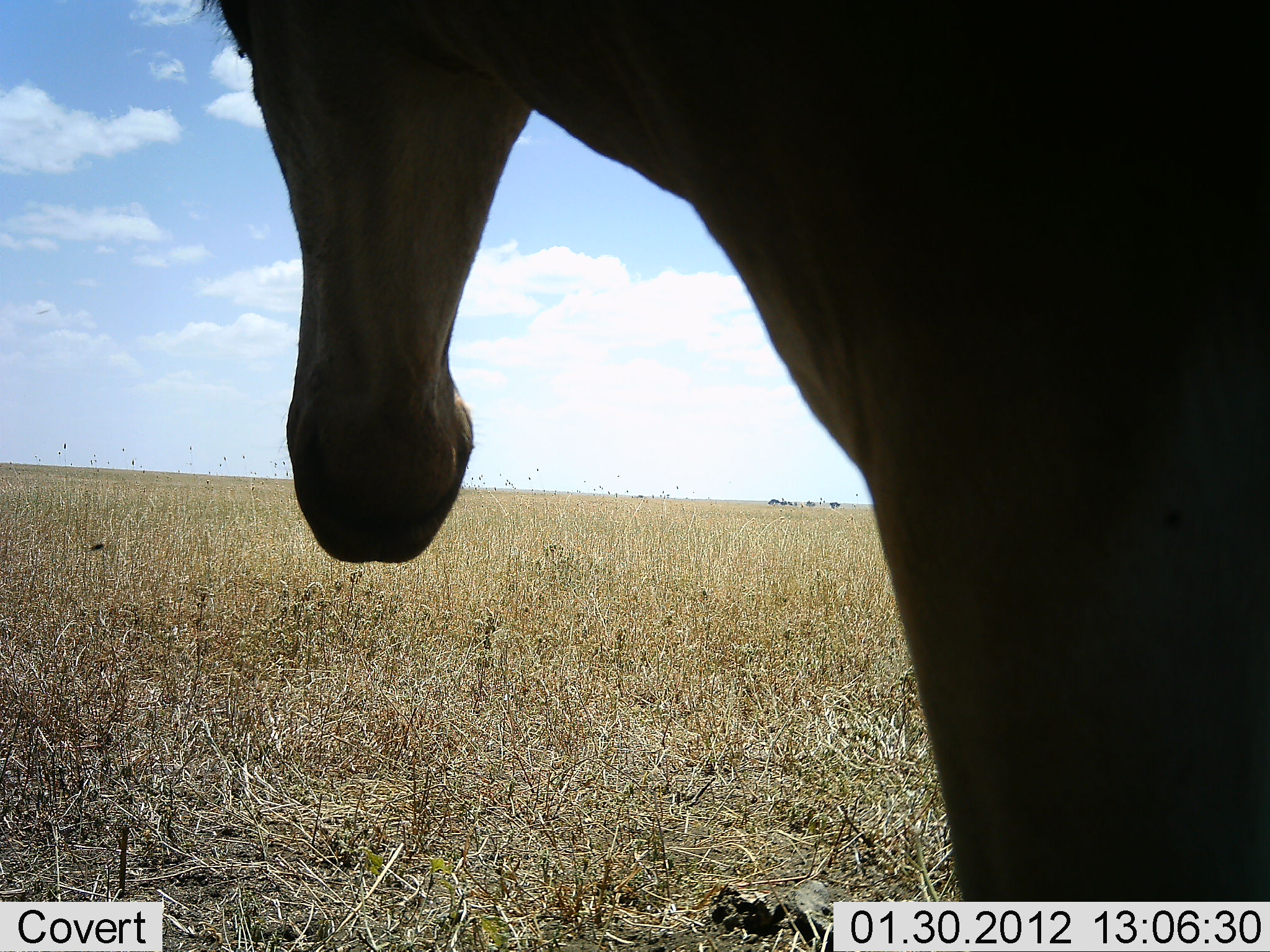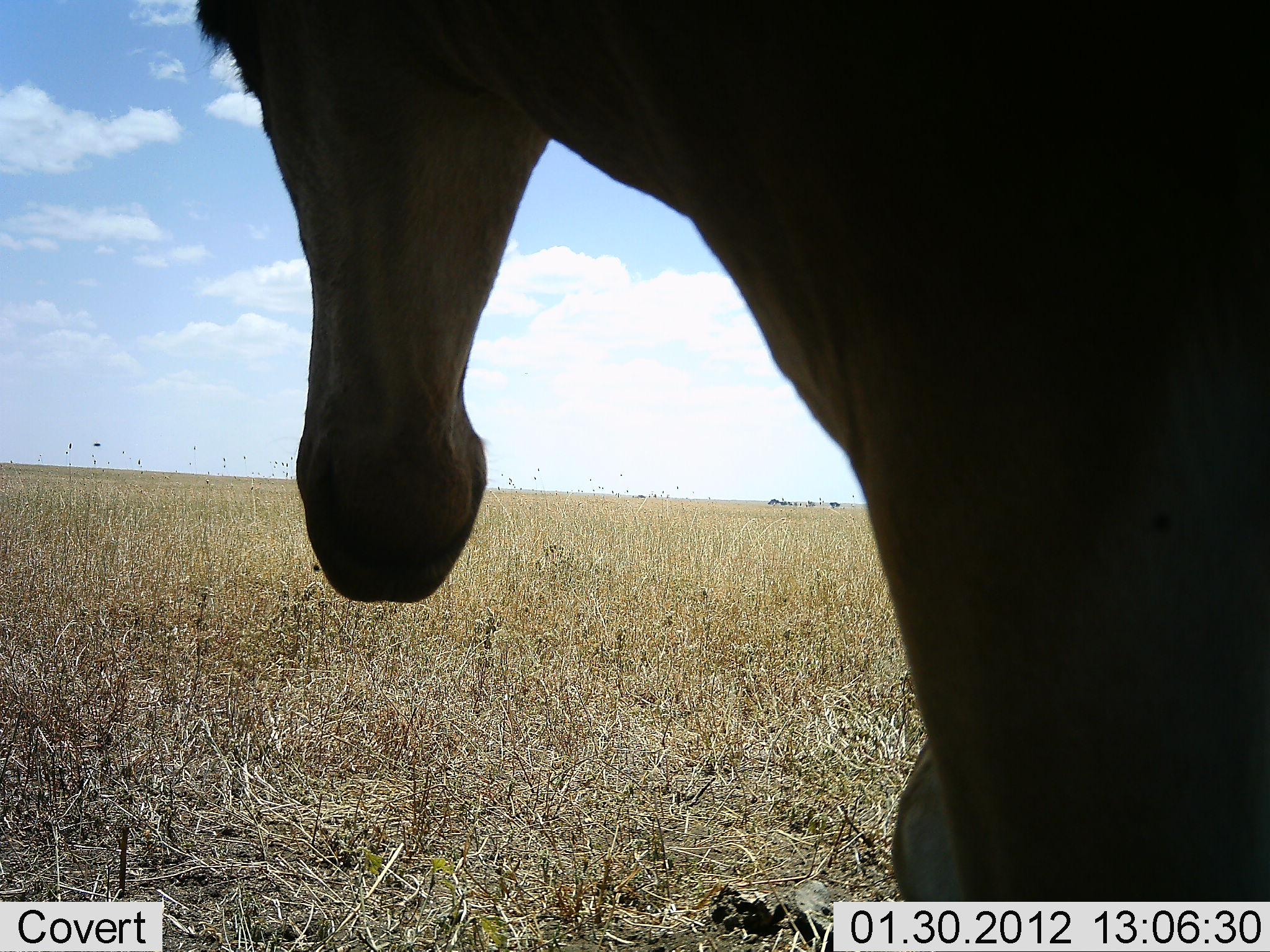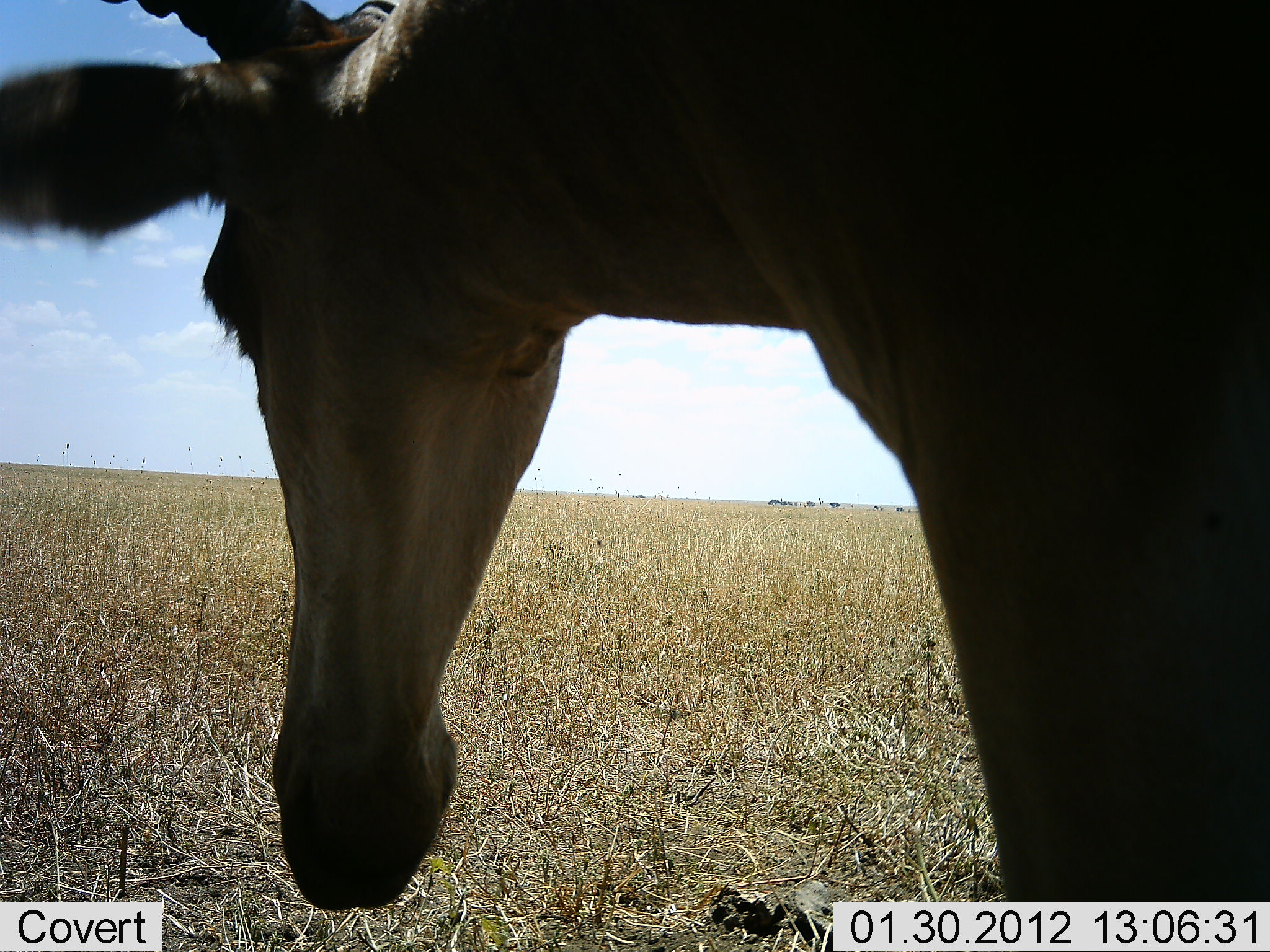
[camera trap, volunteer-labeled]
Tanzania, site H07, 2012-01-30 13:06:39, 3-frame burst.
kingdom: Animalia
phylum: Chordata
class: Mammalia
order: Artiodactyla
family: Bovidae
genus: Alcelaphus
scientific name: Alcelaphus buselaphus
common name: hartebeest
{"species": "hartebeest (Alcelaphus buselaphus)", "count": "1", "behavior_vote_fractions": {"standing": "83%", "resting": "0%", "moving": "22%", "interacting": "0%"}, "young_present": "0%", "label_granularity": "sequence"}